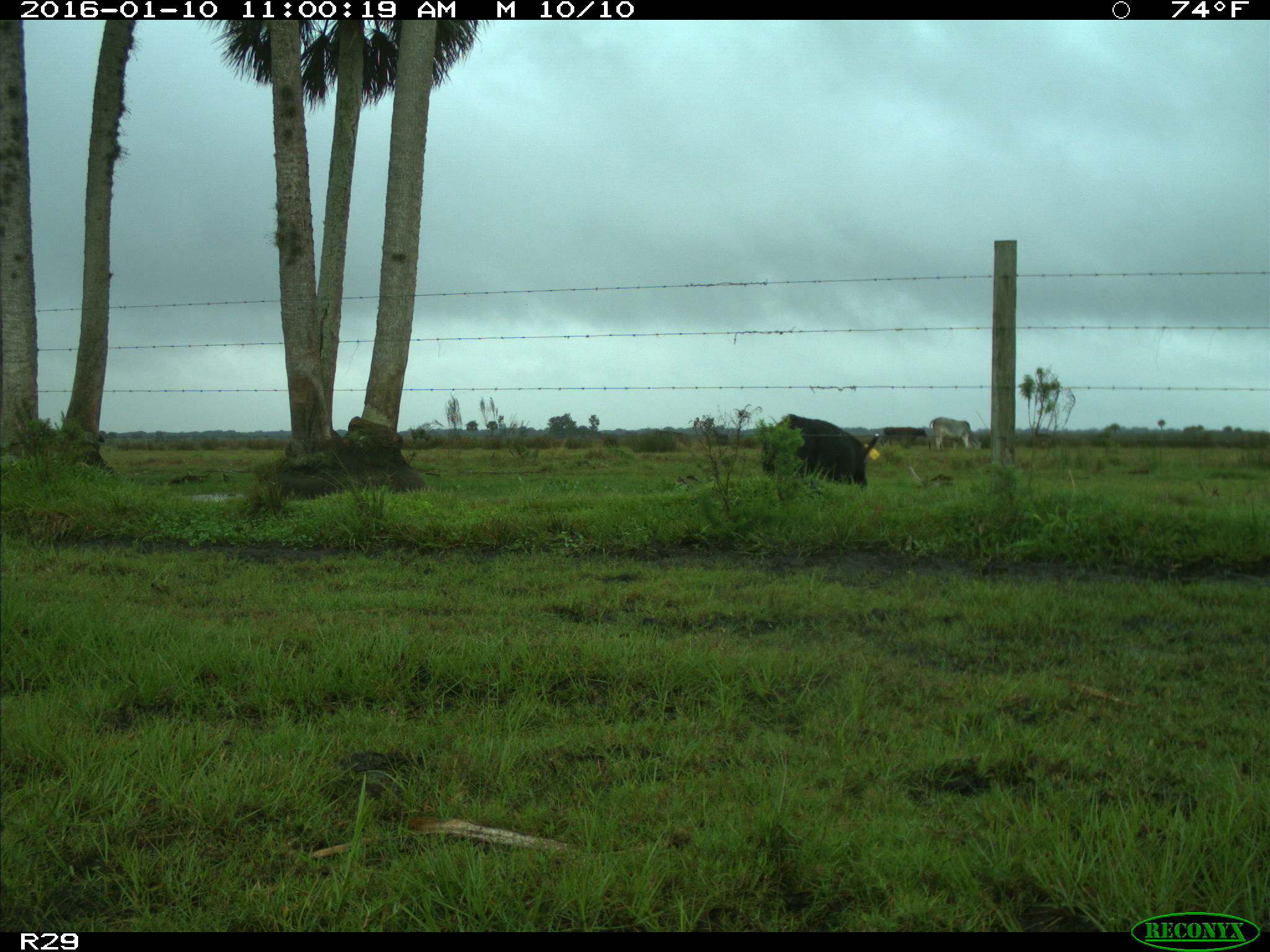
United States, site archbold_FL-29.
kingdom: Animalia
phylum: Chordata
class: Mammalia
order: Artiodactyla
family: Suidae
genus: Sus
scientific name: Sus scrofa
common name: wild boar